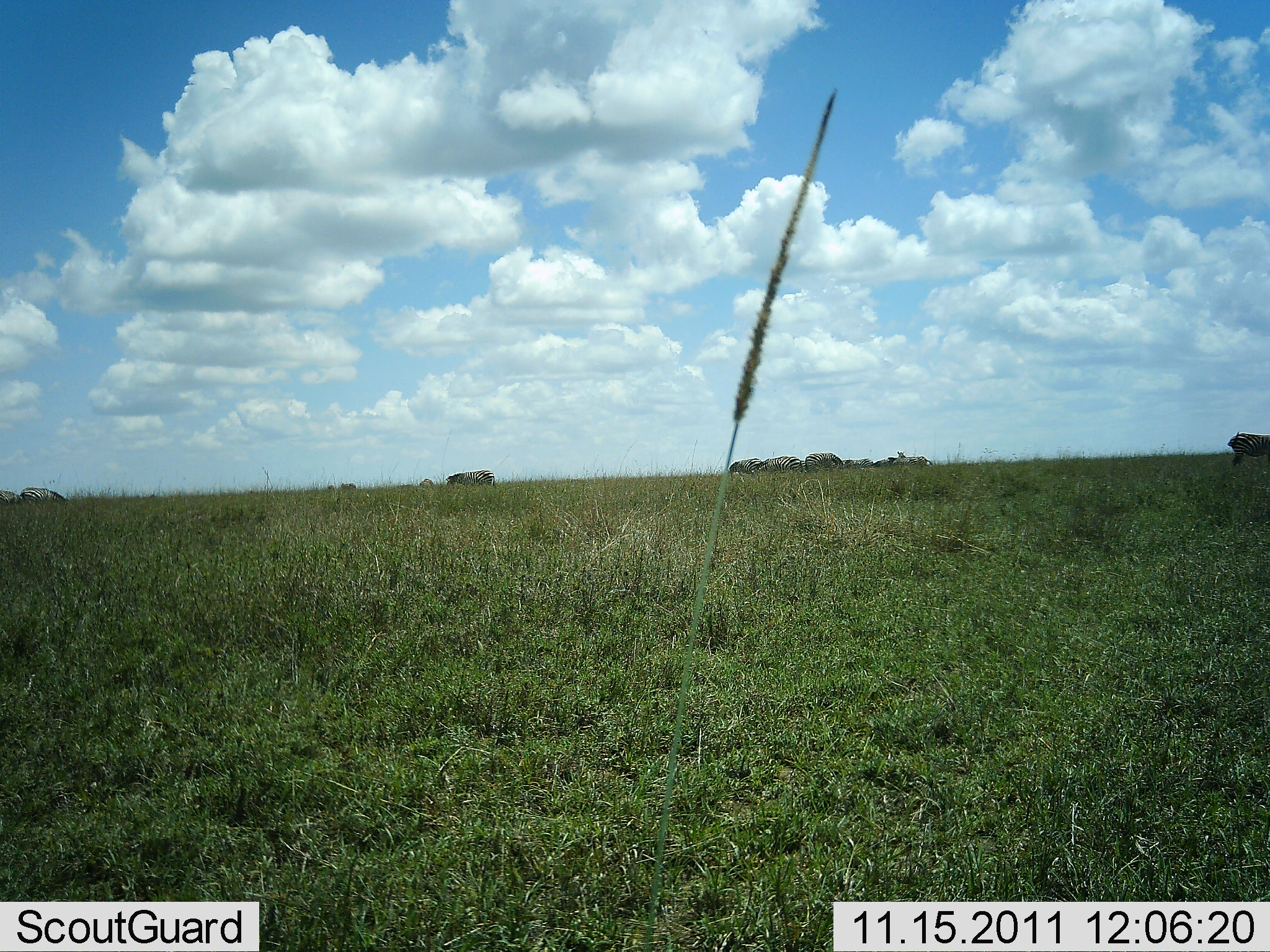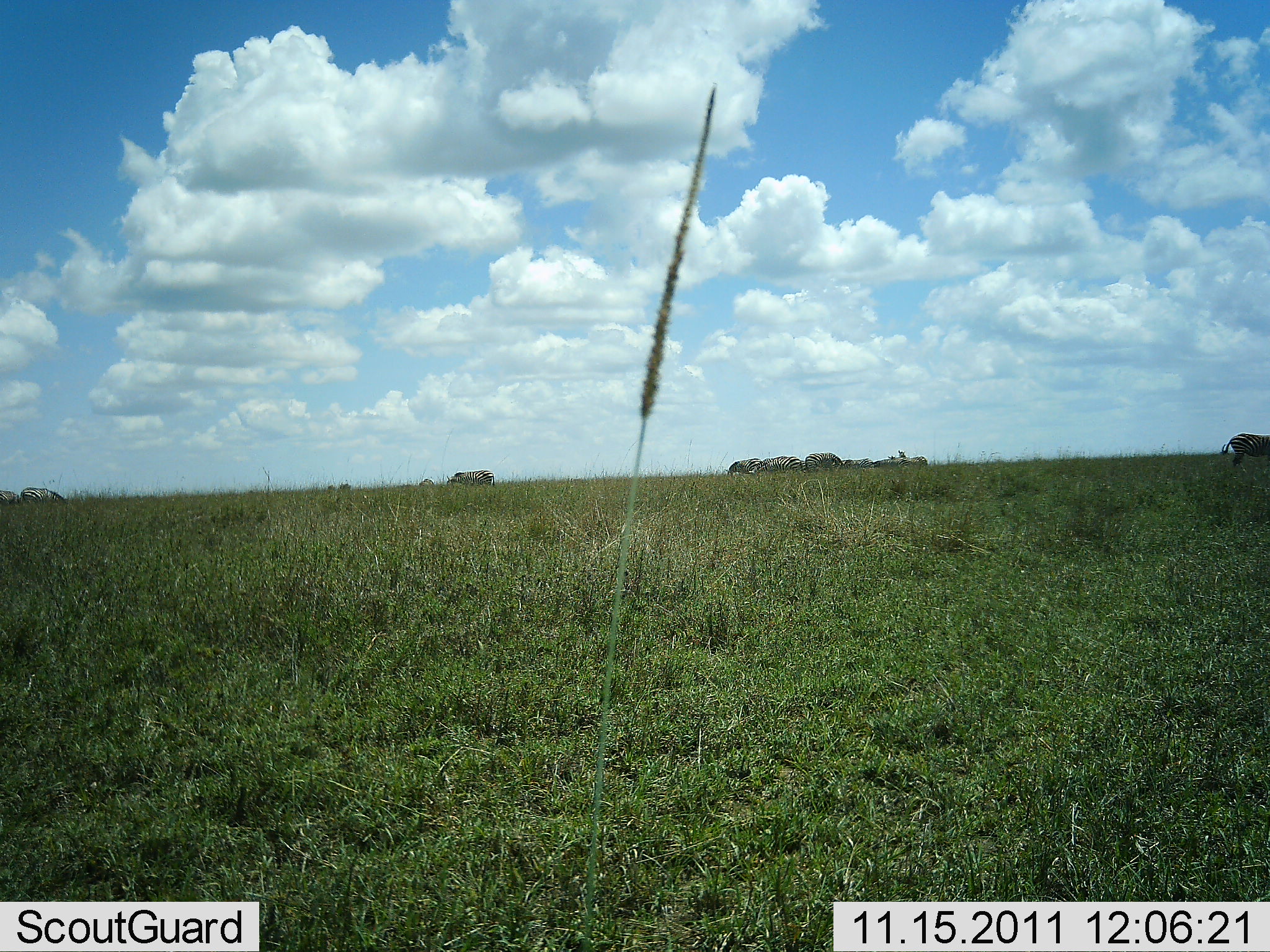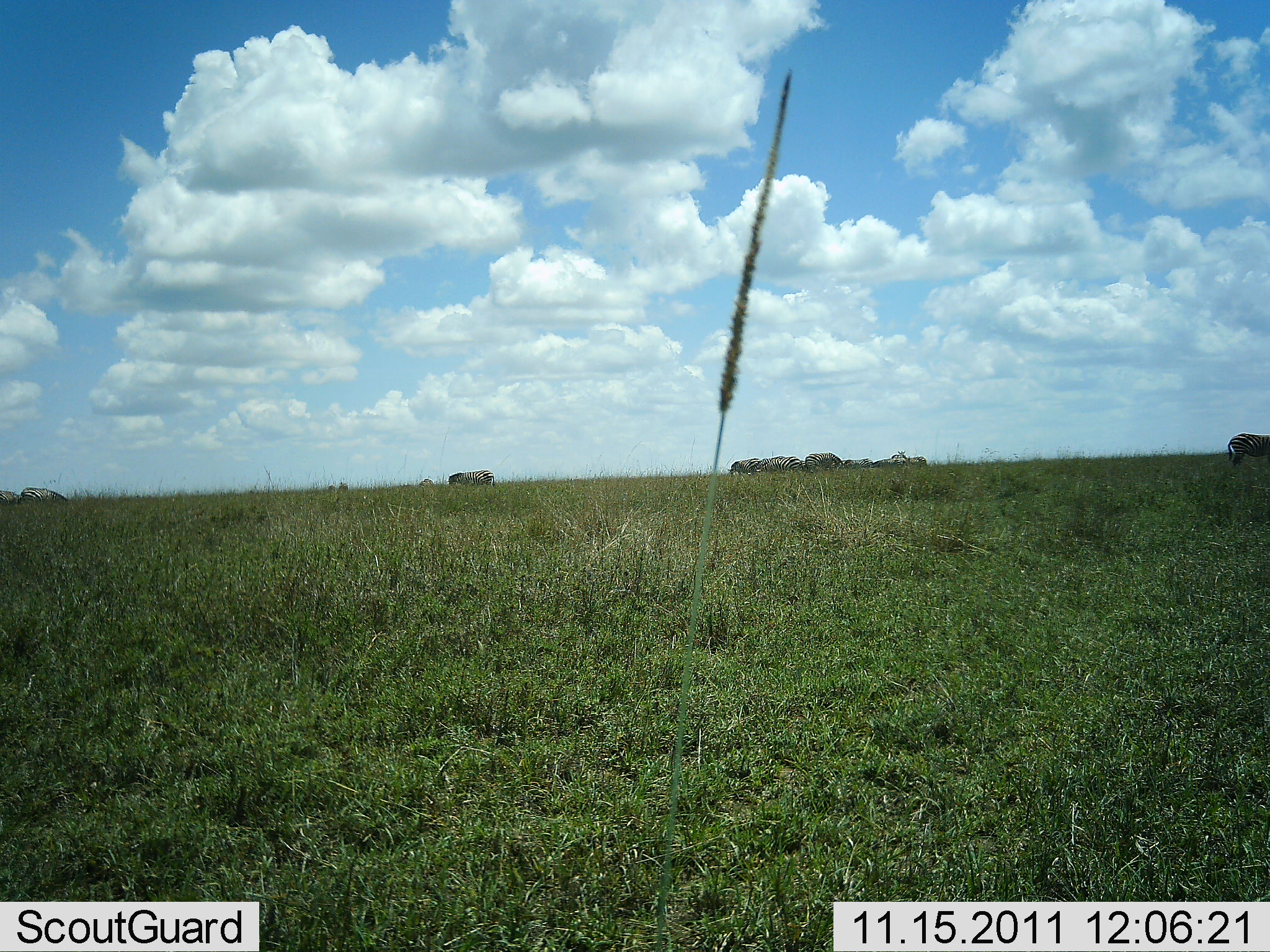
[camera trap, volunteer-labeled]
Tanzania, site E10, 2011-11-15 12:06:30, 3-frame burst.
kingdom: Animalia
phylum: Chordata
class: Mammalia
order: Perissodactyla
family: Equidae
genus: Equus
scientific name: Equus quagga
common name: plains zebra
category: zebra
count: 2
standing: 67%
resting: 0%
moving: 11%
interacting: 0%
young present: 0%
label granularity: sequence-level